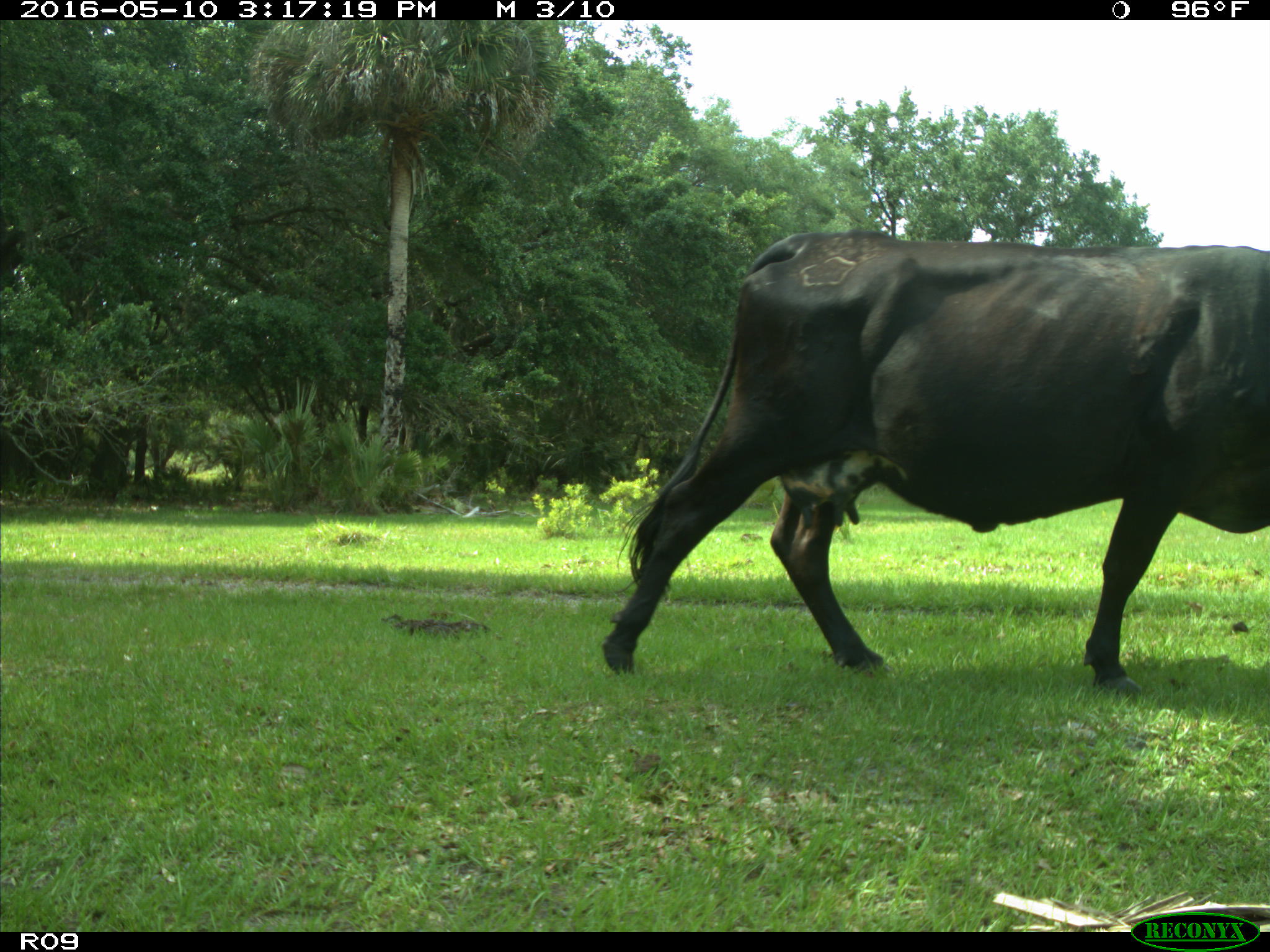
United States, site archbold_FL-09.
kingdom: Animalia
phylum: Chordata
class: Mammalia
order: Artiodactyla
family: Bovidae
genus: Bos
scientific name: Bos taurus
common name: domestic cow